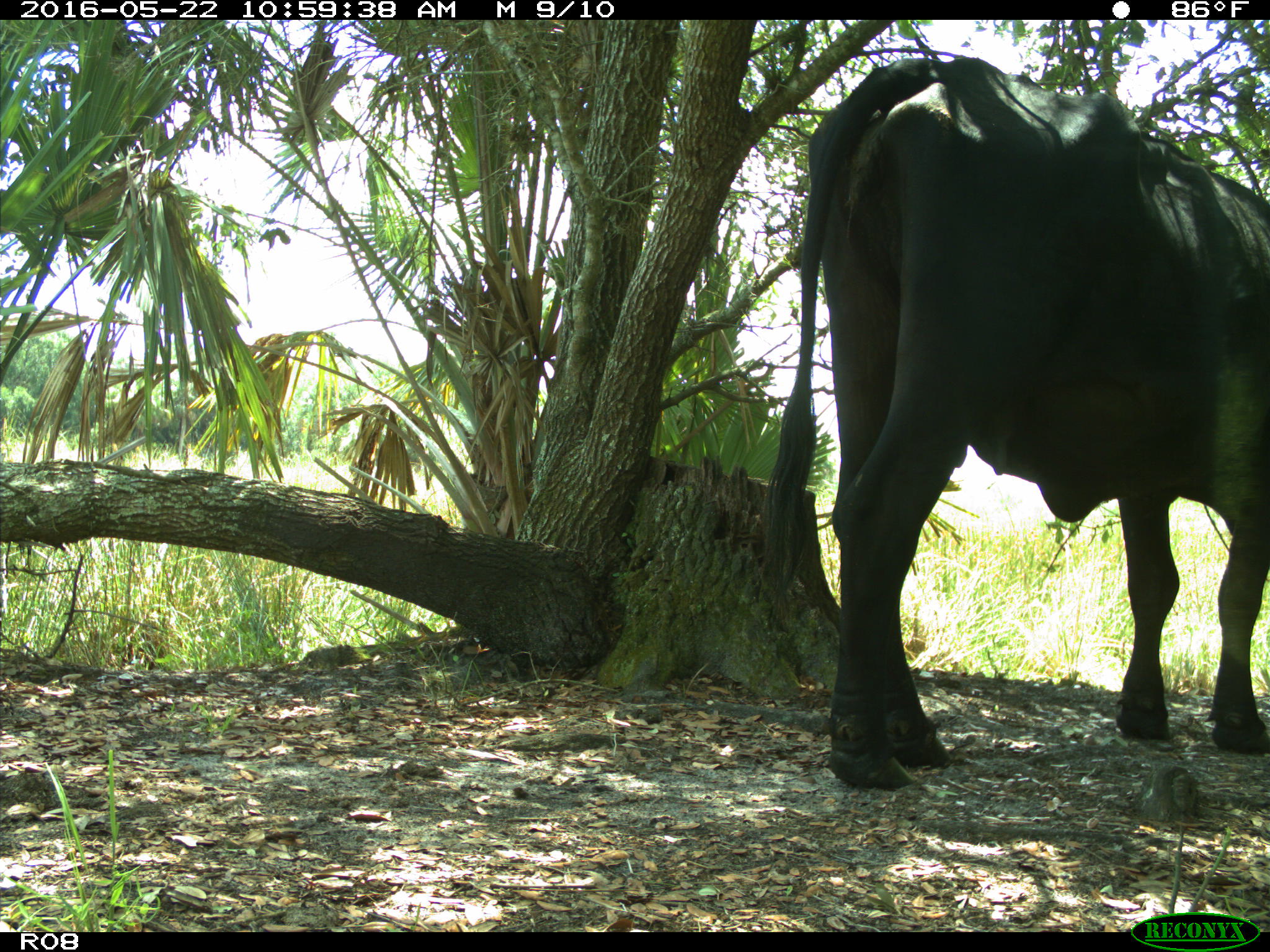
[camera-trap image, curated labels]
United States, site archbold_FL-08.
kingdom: Animalia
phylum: Chordata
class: Mammalia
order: Artiodactyla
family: Bovidae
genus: Bos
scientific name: Bos taurus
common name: domestic cow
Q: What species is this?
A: Bos taurus (domestic cow).